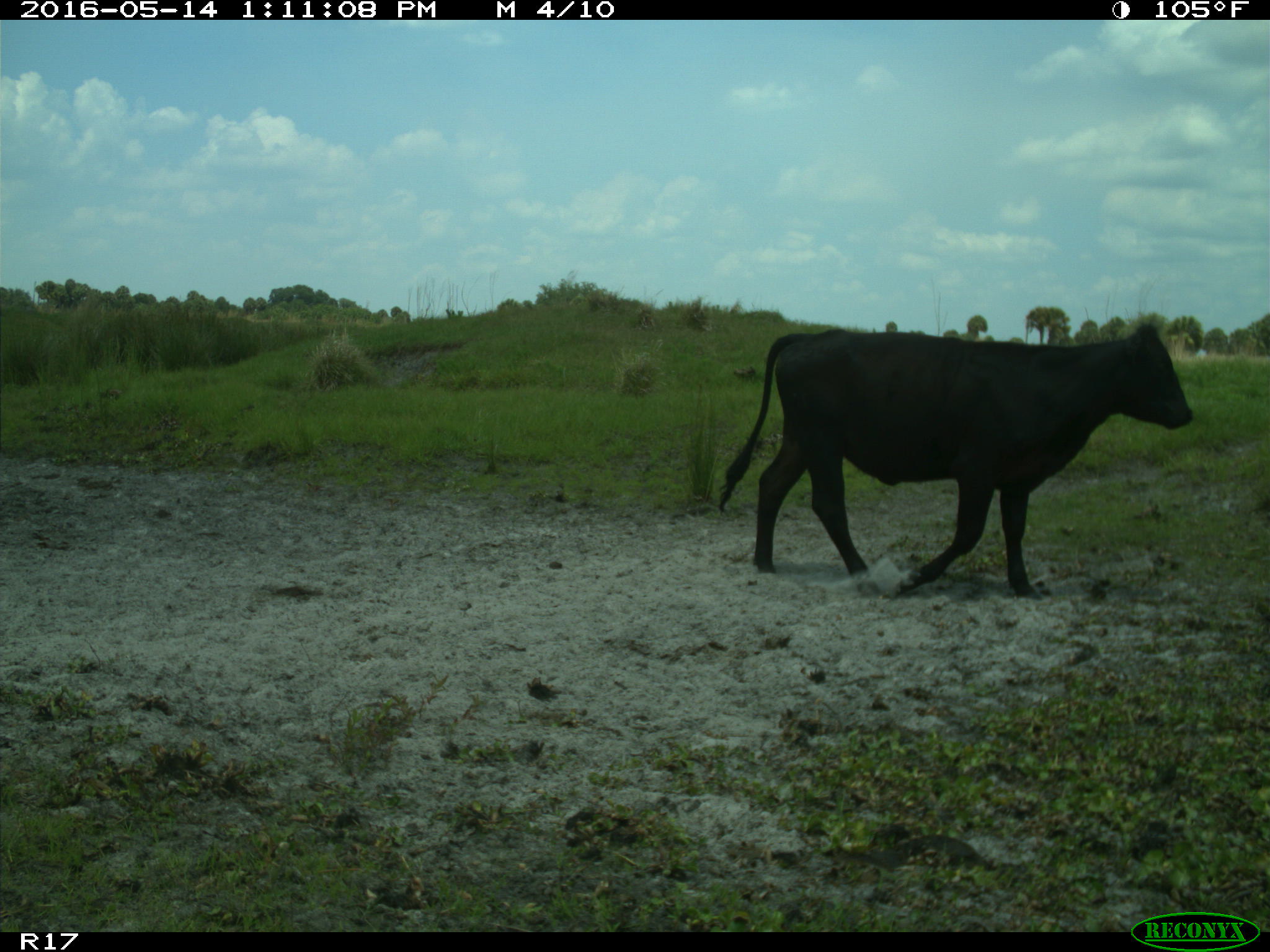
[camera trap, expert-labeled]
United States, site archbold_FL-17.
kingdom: Animalia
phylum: Chordata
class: Mammalia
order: Artiodactyla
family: Bovidae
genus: Bos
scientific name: Bos taurus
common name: domestic cow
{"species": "Bos taurus (domestic cow)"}